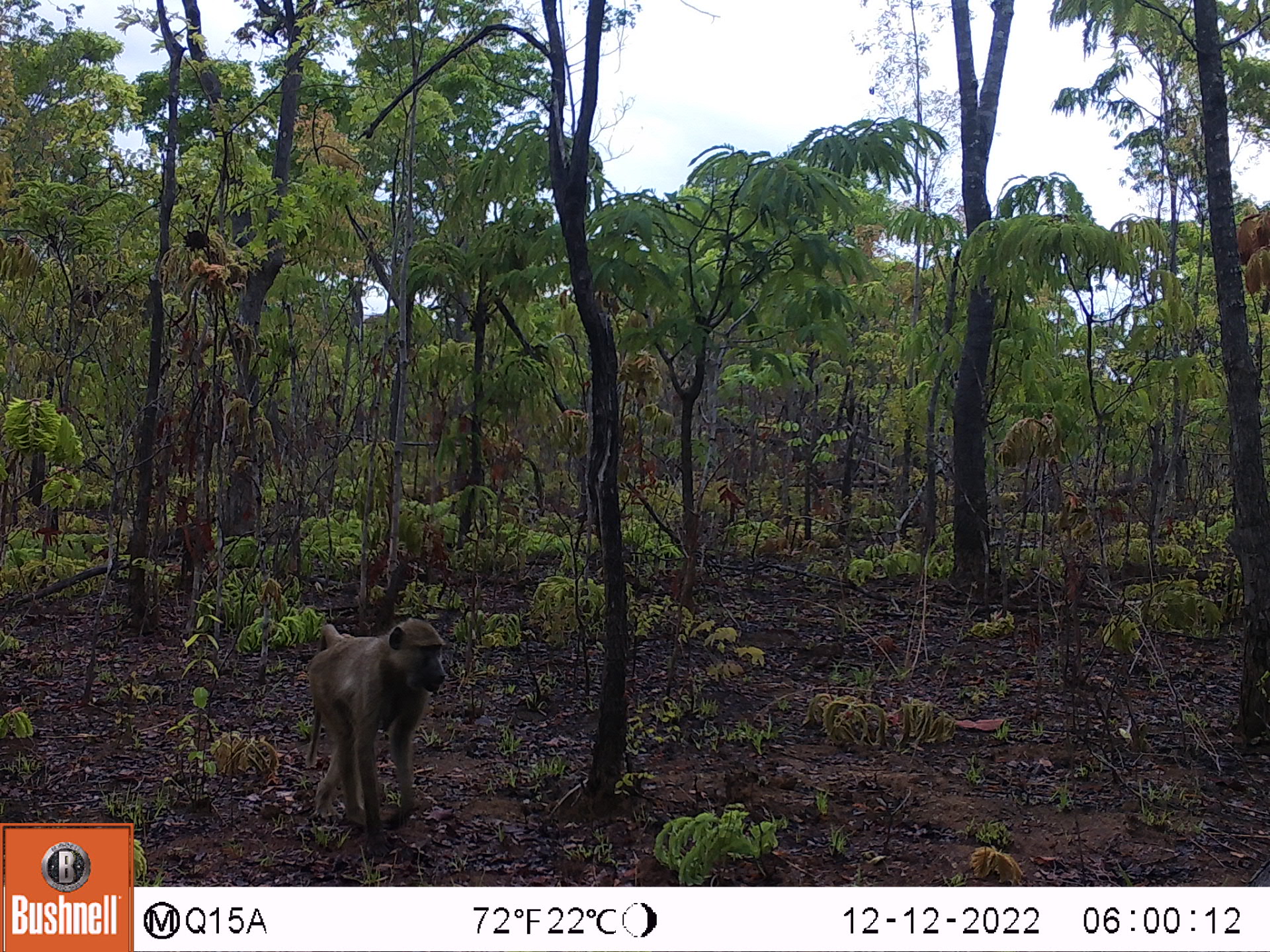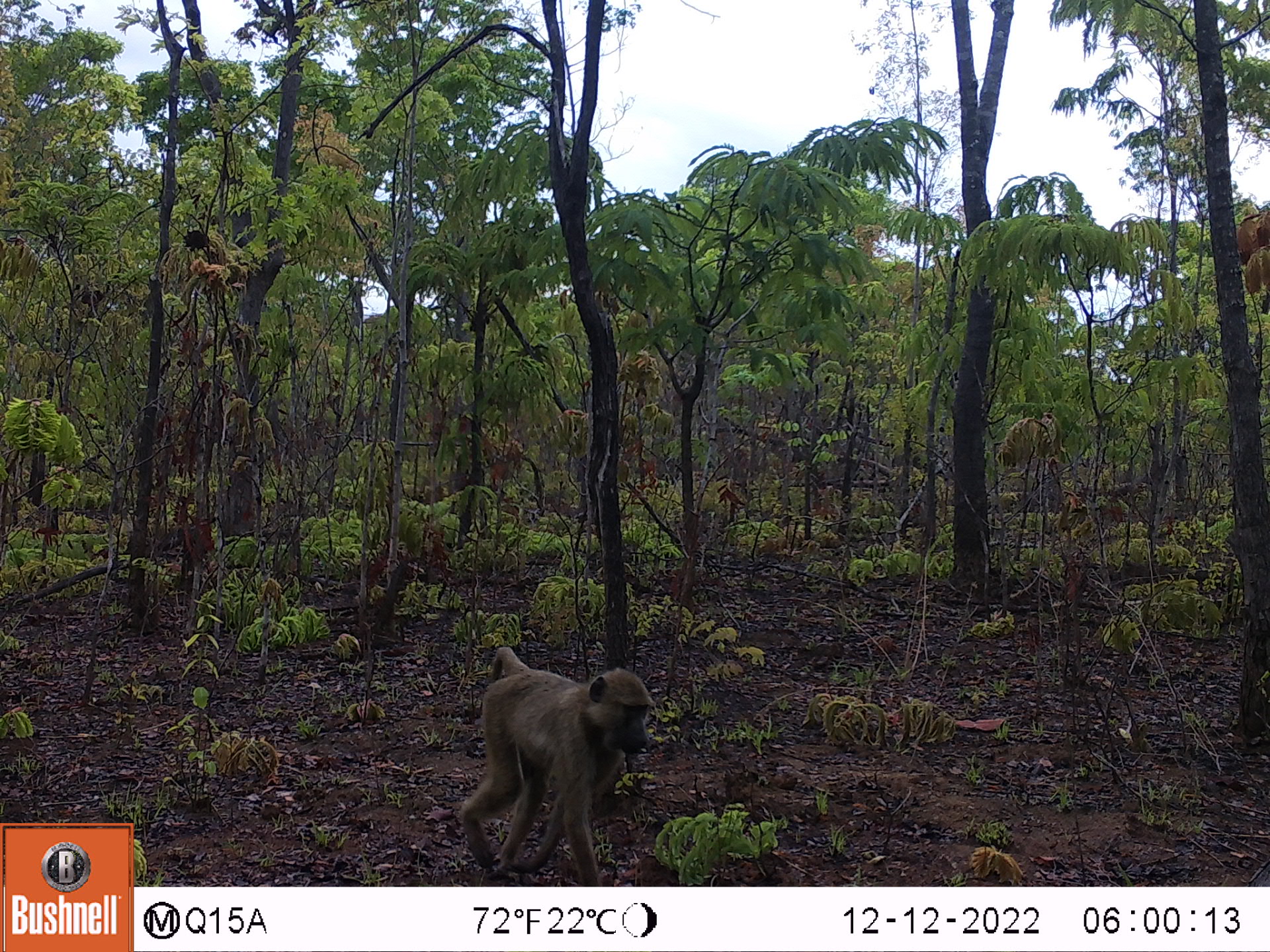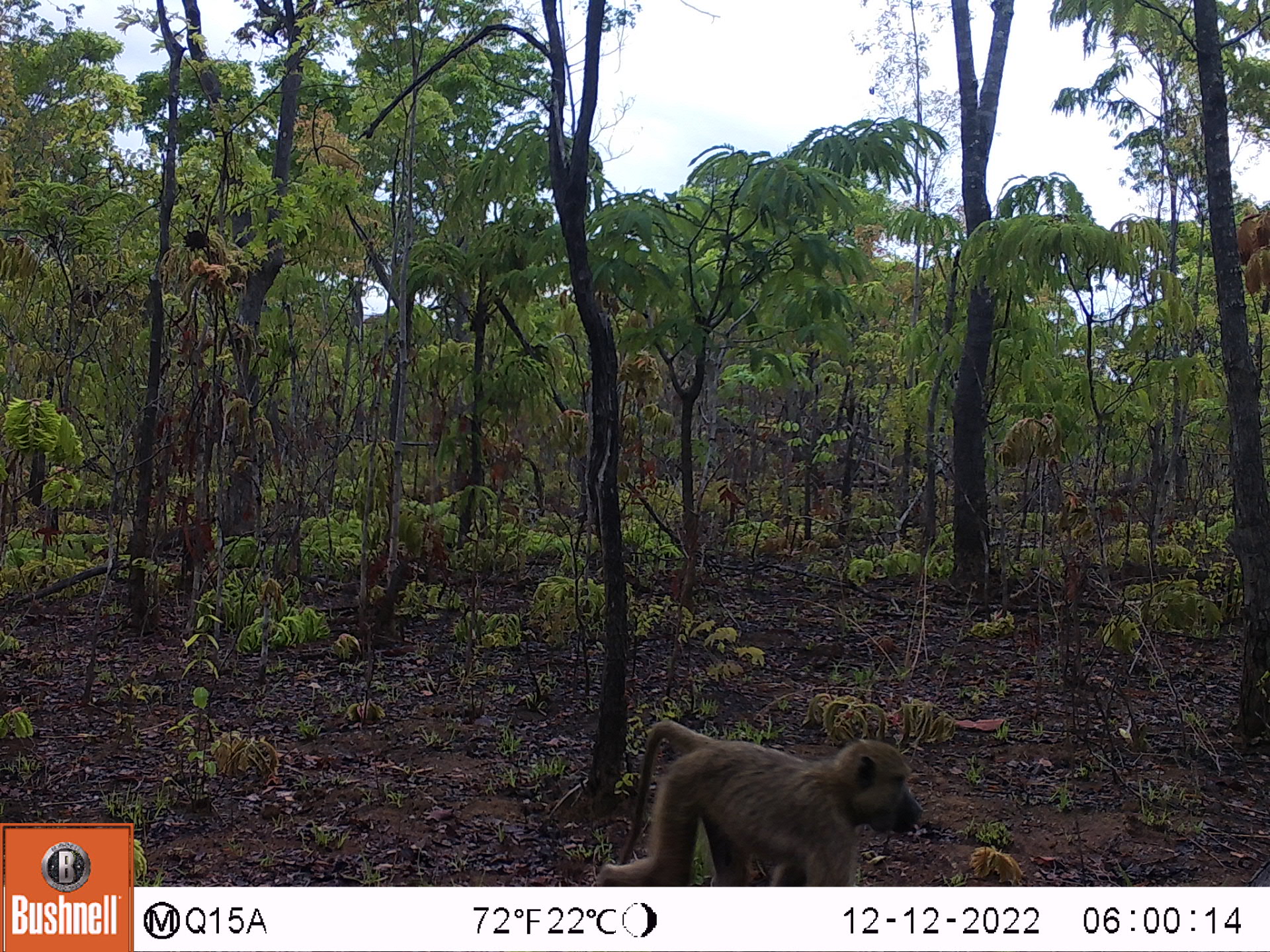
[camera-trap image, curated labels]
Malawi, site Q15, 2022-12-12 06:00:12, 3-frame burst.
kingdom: Animalia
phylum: Chordata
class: Mammalia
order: Primates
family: Cercopithecidae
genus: Papio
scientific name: Papio cynocephalus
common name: yellow baboon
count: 1